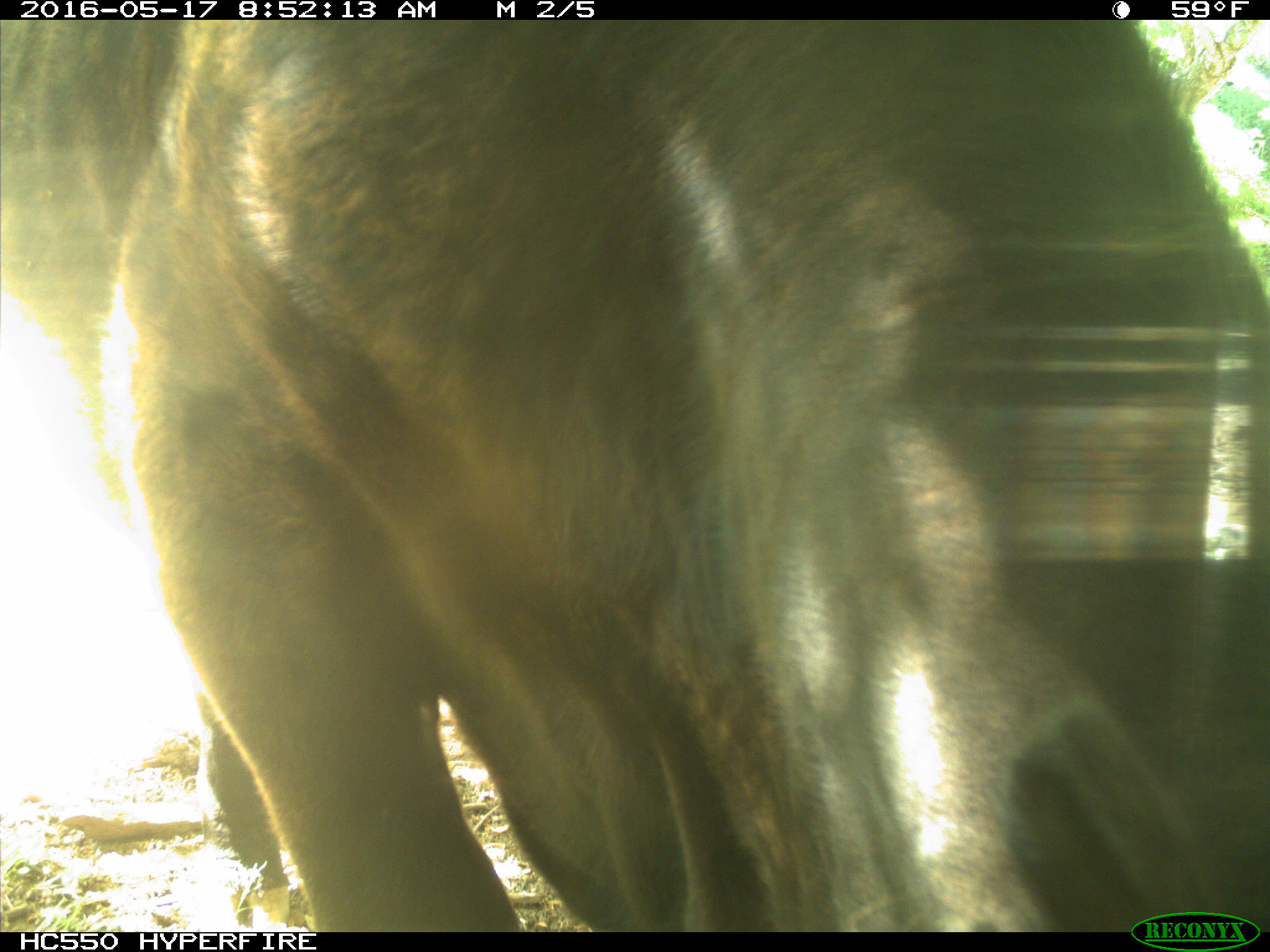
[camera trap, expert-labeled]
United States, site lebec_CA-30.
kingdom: Animalia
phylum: Chordata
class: Mammalia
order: Artiodactyla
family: Bovidae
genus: Bos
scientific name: Bos taurus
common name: domestic cow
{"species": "Bos taurus (domestic cow)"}